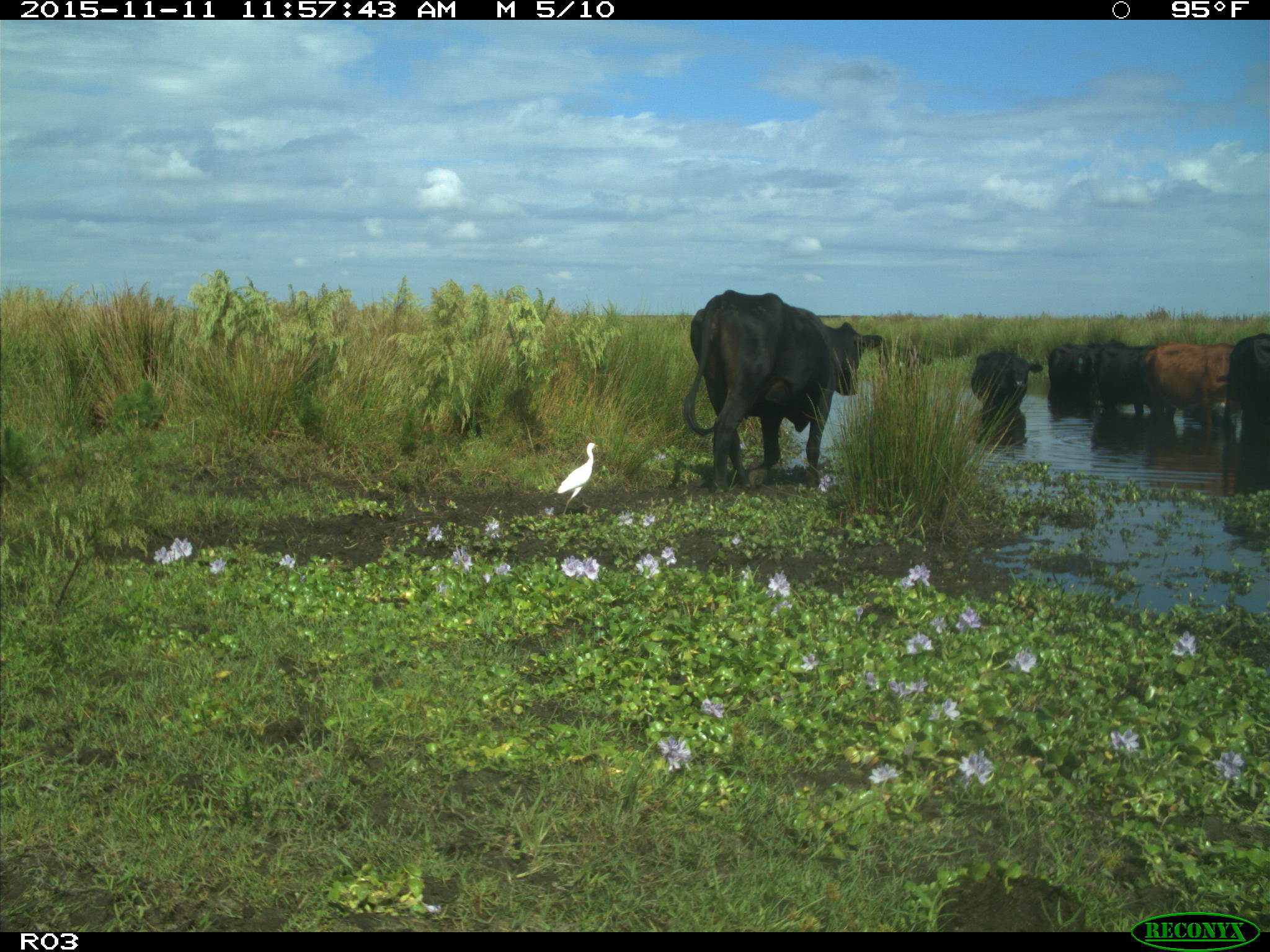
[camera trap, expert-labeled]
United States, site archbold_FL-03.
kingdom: Animalia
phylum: Chordata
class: Mammalia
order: Artiodactyla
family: Bovidae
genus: Bos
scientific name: Bos taurus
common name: domestic cow